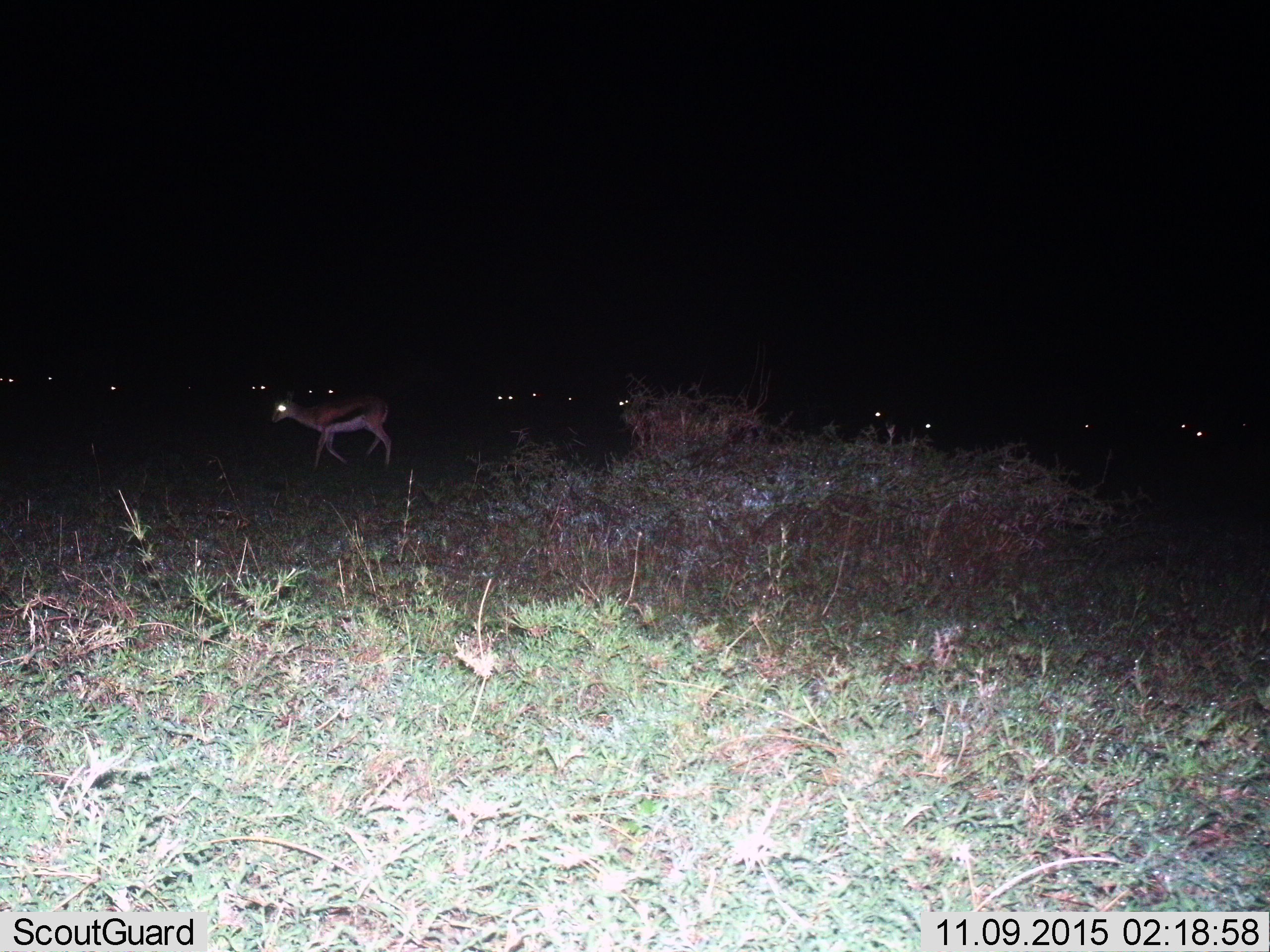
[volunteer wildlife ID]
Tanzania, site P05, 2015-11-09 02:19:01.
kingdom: Animalia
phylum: Chordata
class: Mammalia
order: Artiodactyla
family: Bovidae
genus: Eudorcas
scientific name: Eudorcas thomsonii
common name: thomson's gazelle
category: gazellethomsons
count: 11-50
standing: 62%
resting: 0%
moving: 100%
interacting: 0%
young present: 0%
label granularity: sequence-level